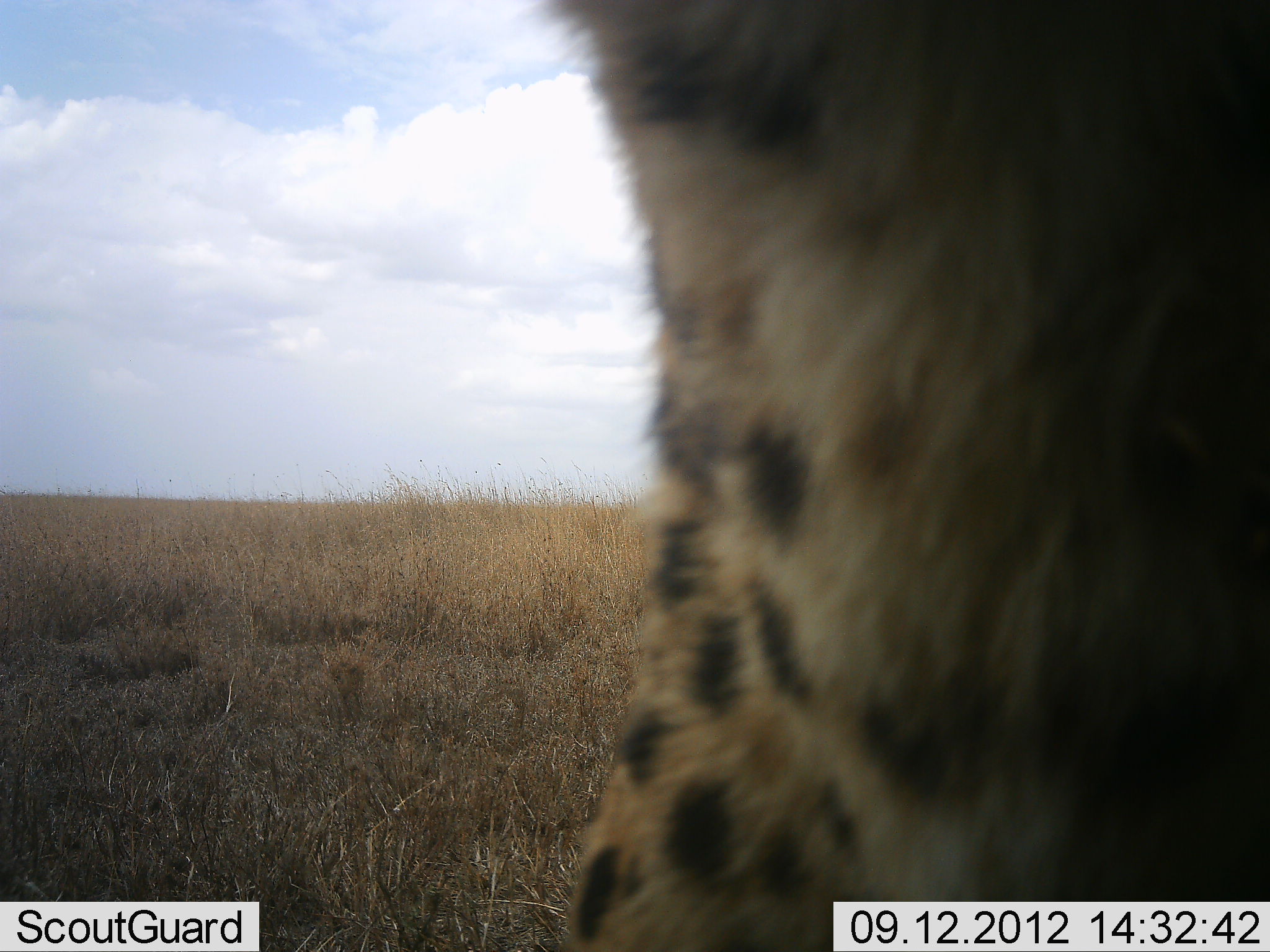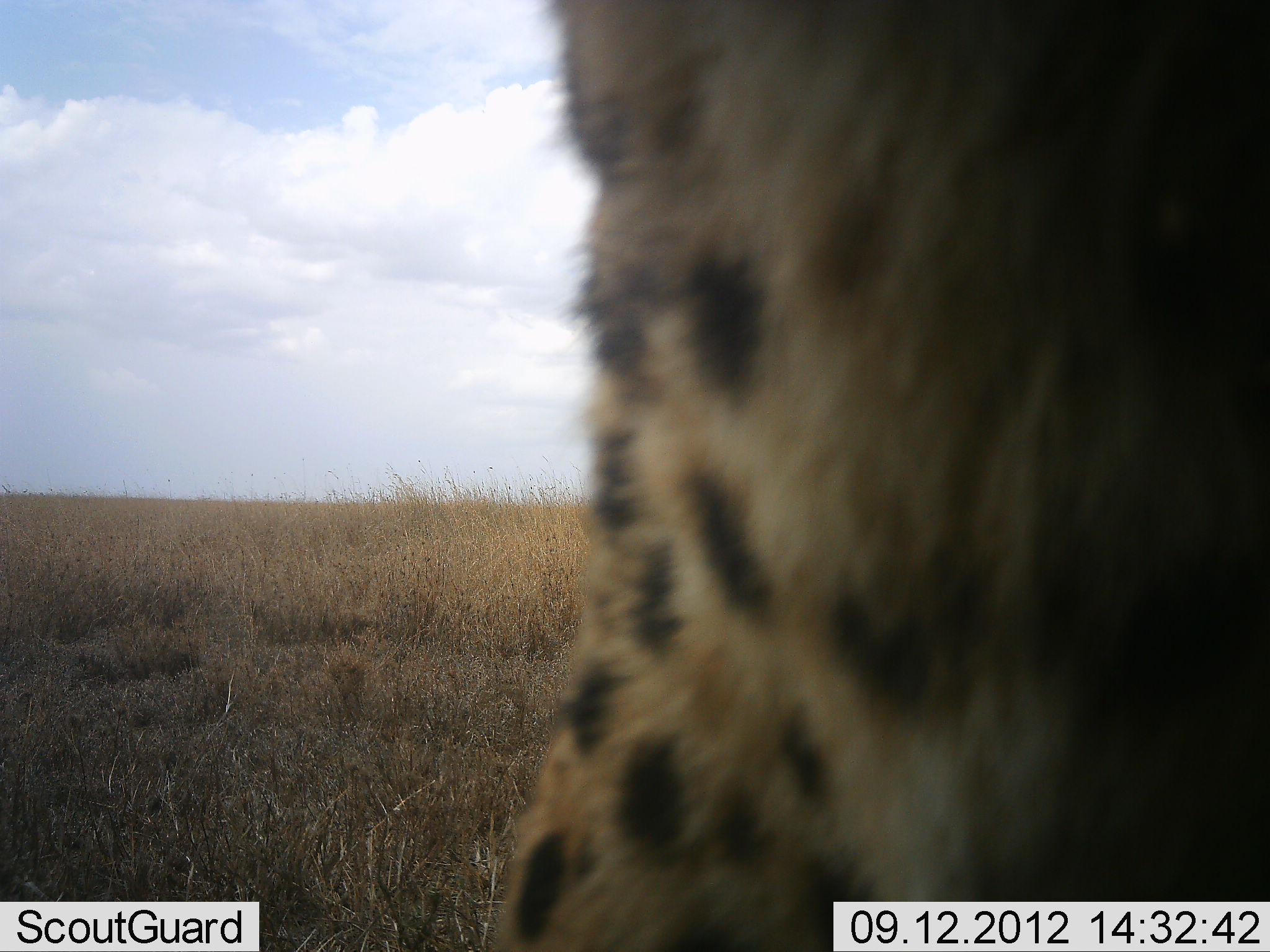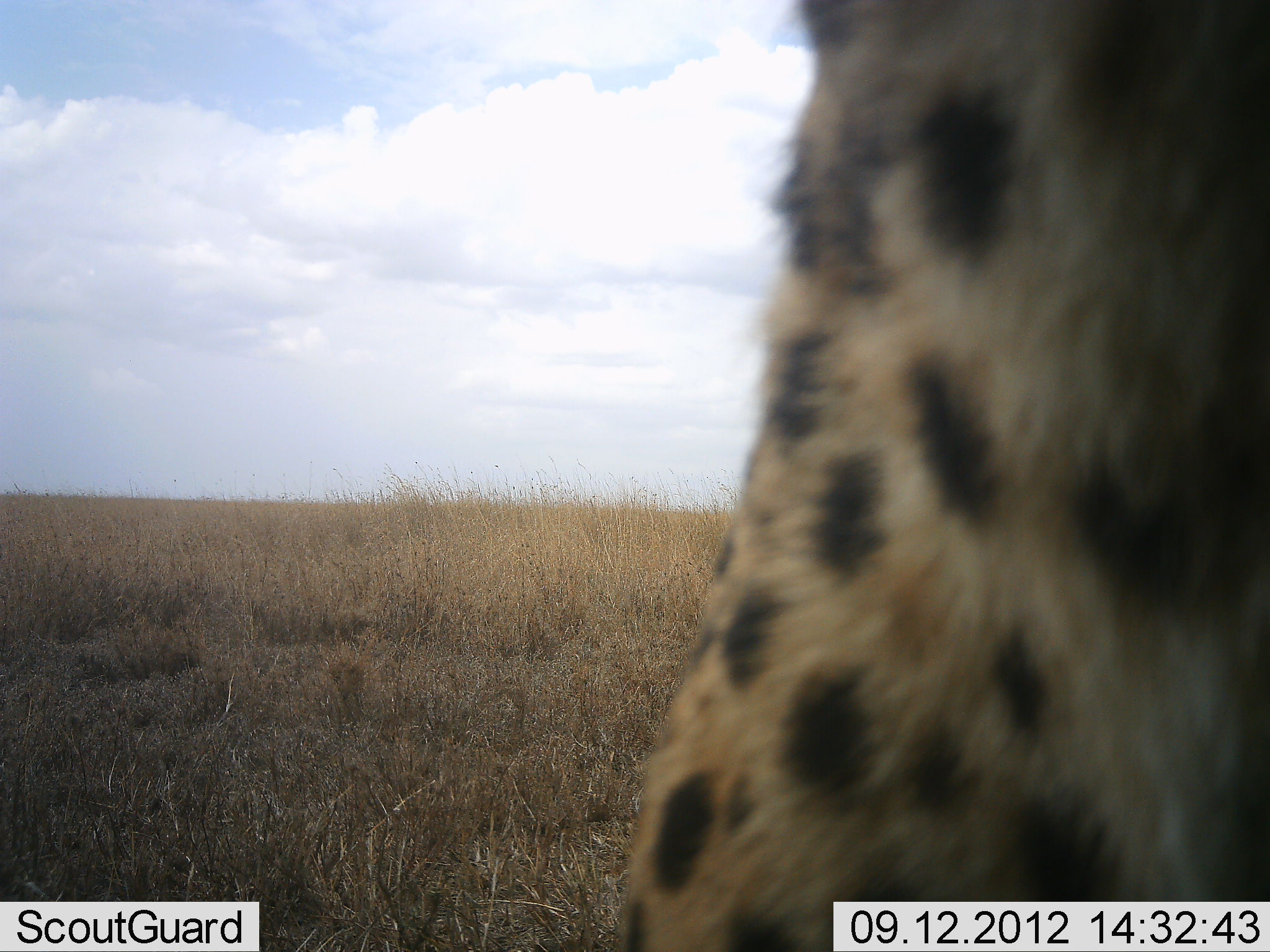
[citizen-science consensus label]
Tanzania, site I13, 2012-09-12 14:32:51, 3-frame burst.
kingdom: Animalia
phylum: Chordata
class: Mammalia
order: Carnivora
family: Felidae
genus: Acinonyx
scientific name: Acinonyx jubatus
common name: cheetah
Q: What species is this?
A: Cheetah (Acinonyx jubatus).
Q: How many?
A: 1.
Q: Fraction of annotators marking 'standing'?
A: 80%.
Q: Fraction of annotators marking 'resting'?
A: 0%.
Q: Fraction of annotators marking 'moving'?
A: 20%.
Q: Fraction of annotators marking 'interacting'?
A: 10%.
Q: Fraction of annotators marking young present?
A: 0%.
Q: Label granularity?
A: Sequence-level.